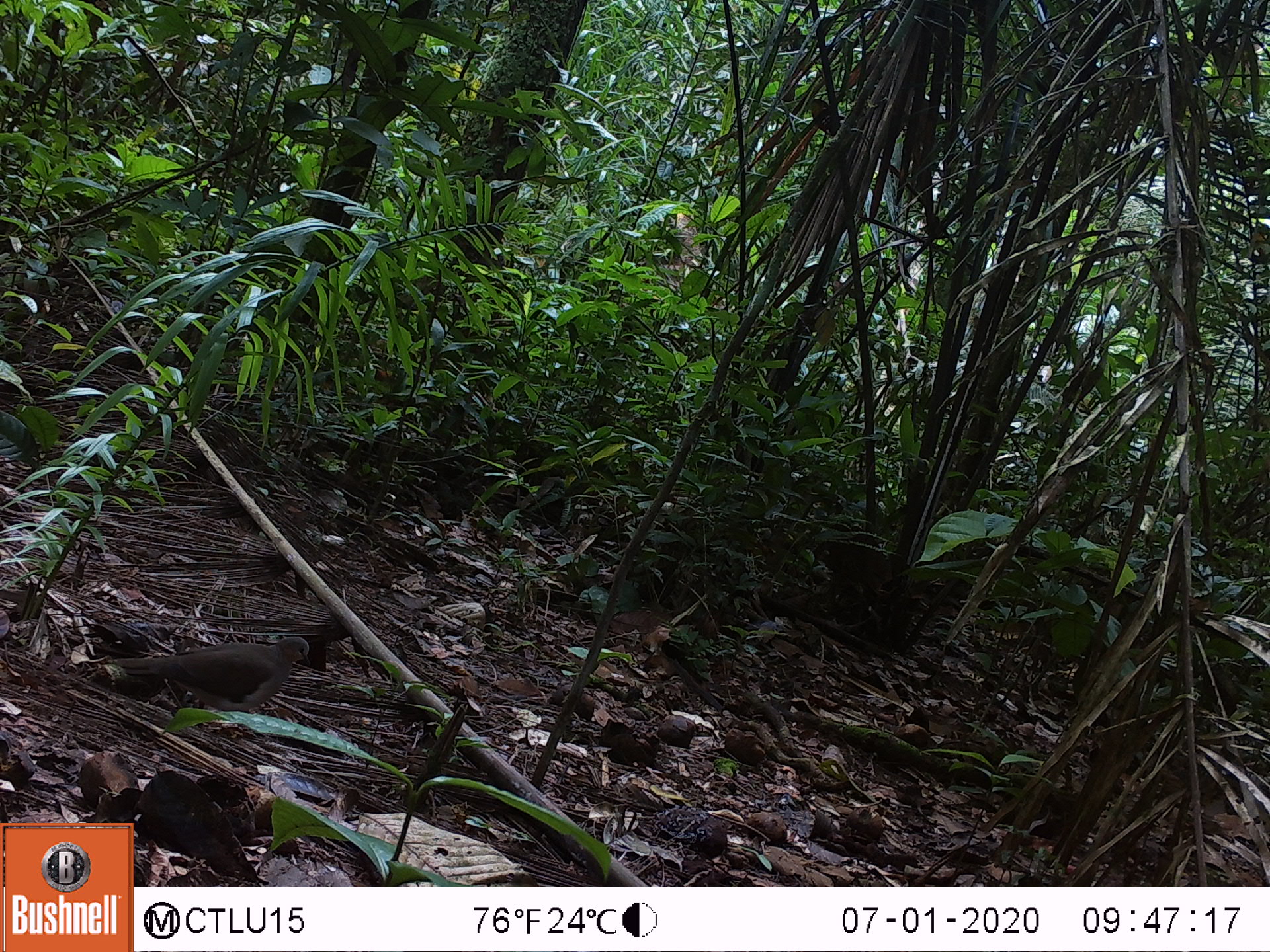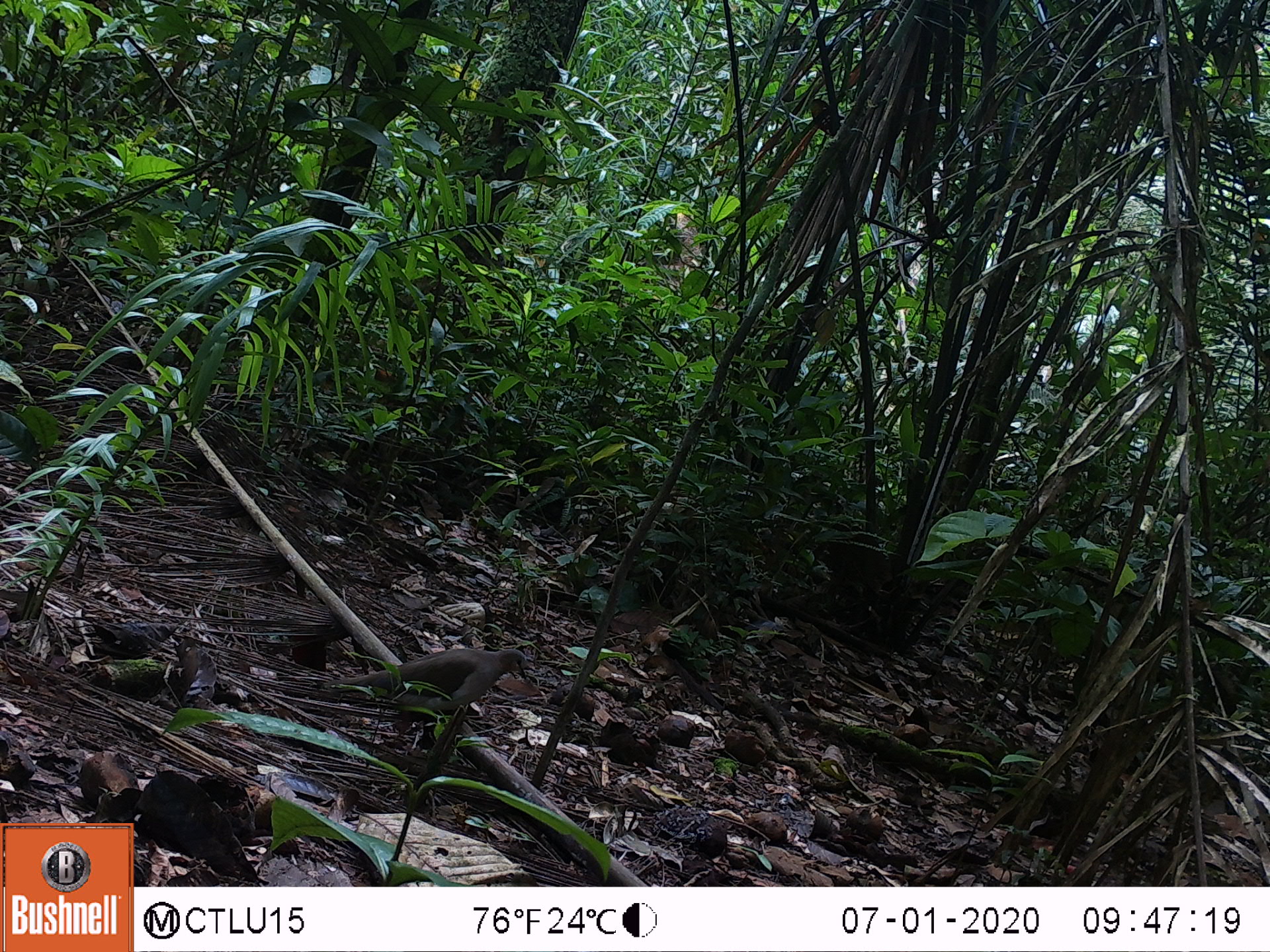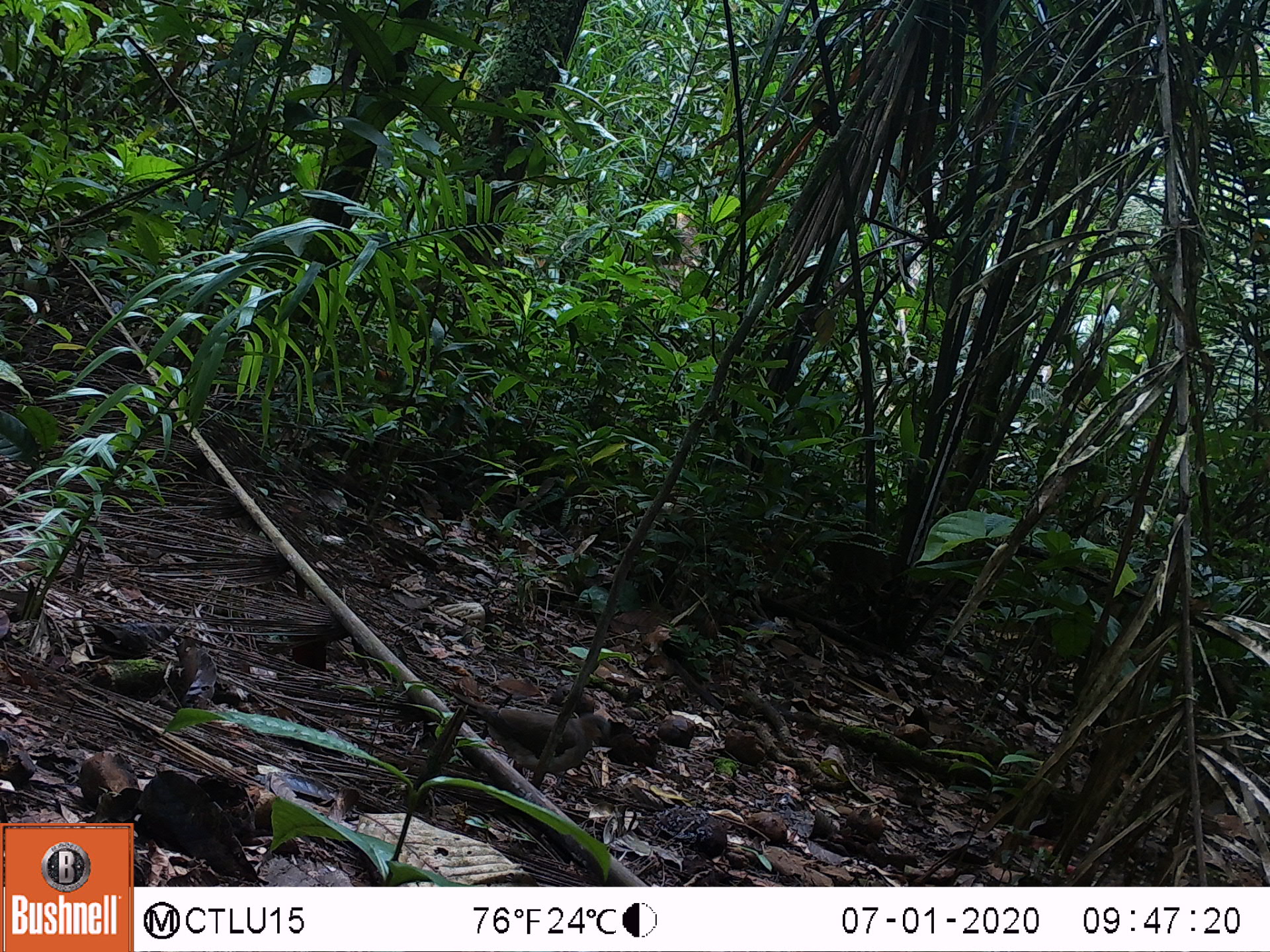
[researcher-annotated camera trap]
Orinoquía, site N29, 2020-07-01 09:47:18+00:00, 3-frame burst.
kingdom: Animalia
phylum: Chordata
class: Aves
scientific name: Aves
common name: bird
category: unknown bird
Unknown bird (bird) (Aves).